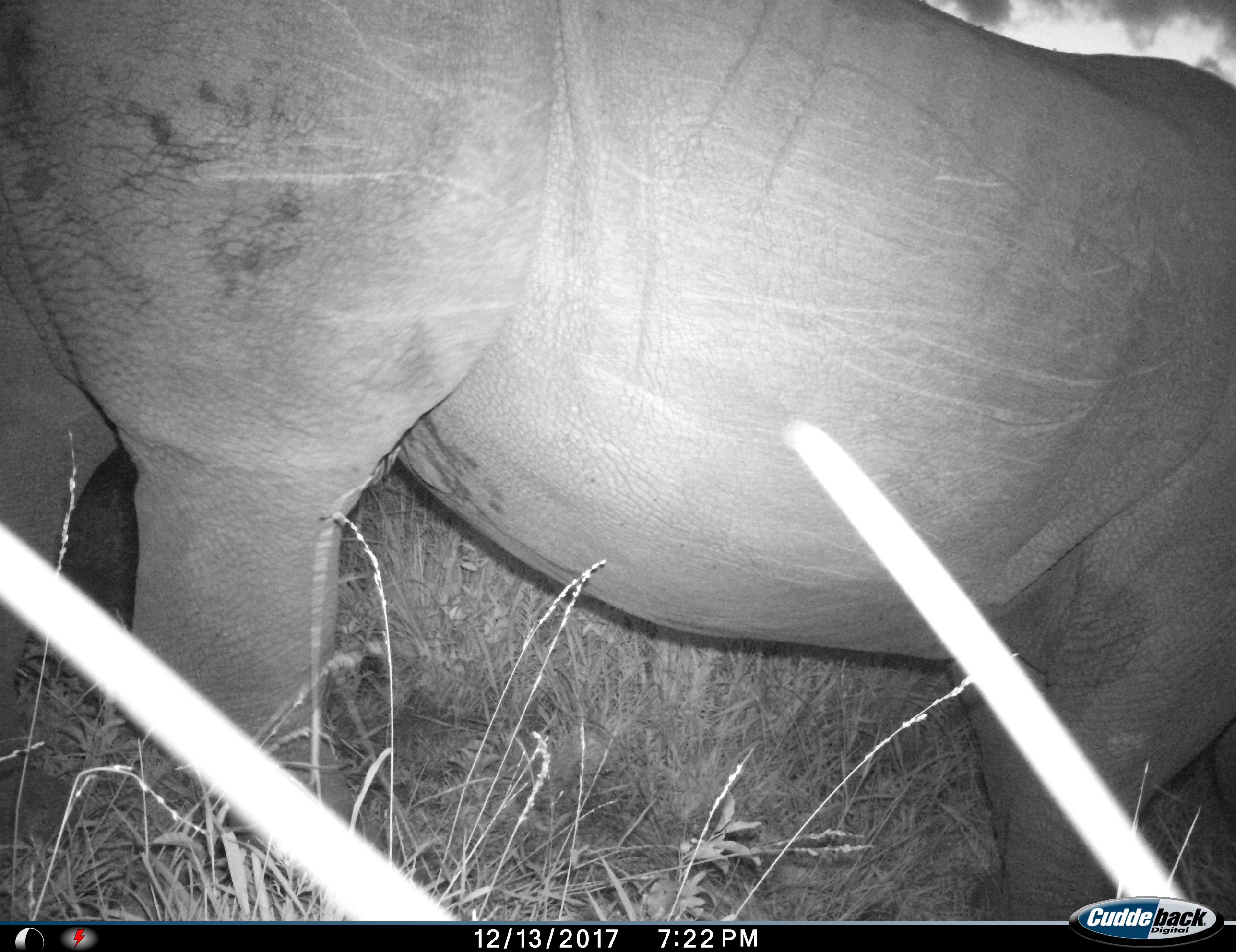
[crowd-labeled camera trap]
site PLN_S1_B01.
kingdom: Animalia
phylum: Chordata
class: Mammalia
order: Perissodactyla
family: Rhinocerotidae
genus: Ceratotherium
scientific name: Ceratotherium simum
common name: white rhinoceros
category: rhinoceroswhite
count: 1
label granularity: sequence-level